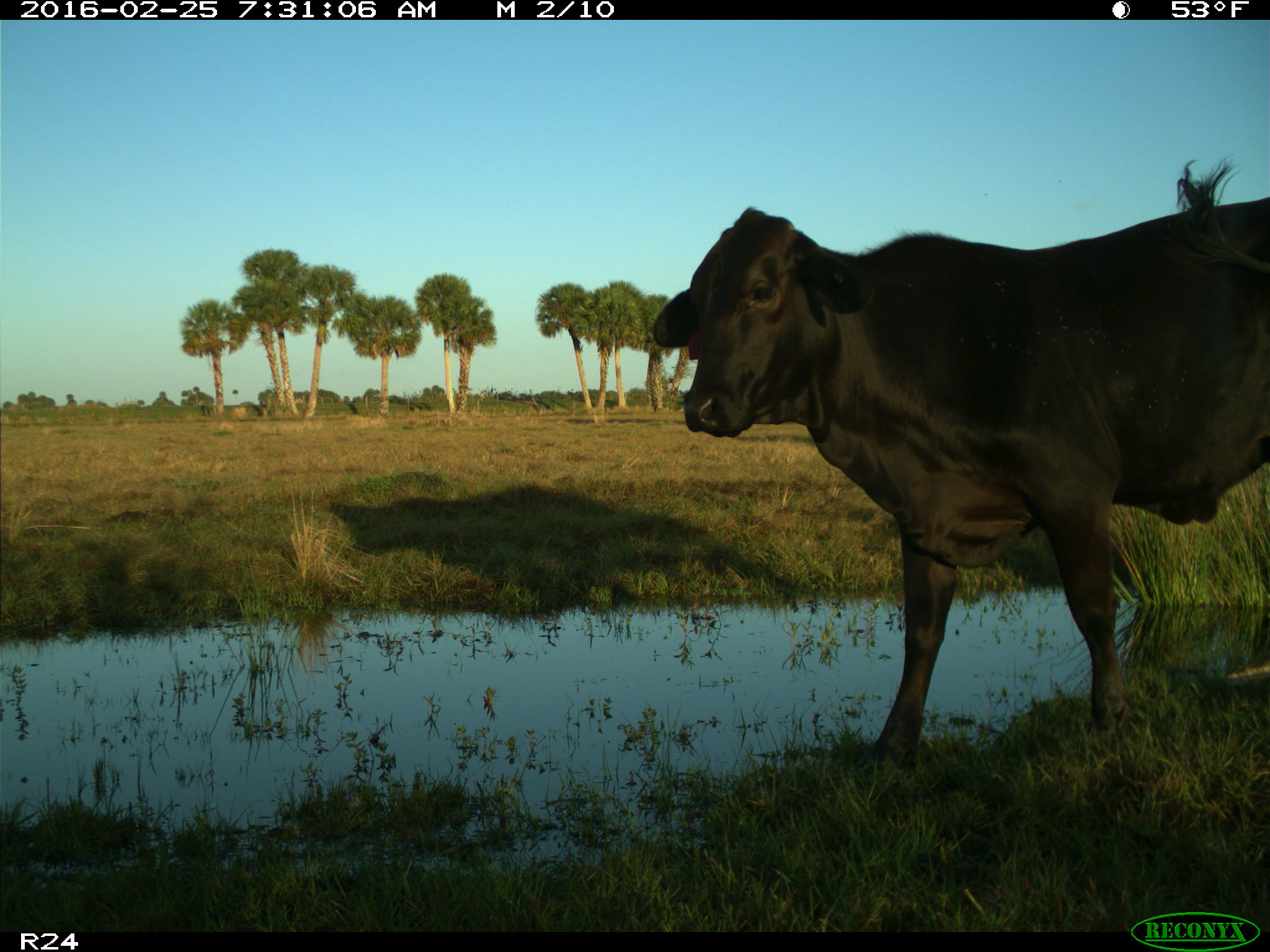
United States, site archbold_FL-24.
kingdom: Animalia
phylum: Chordata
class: Mammalia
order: Artiodactyla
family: Bovidae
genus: Bos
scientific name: Bos taurus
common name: domestic cow